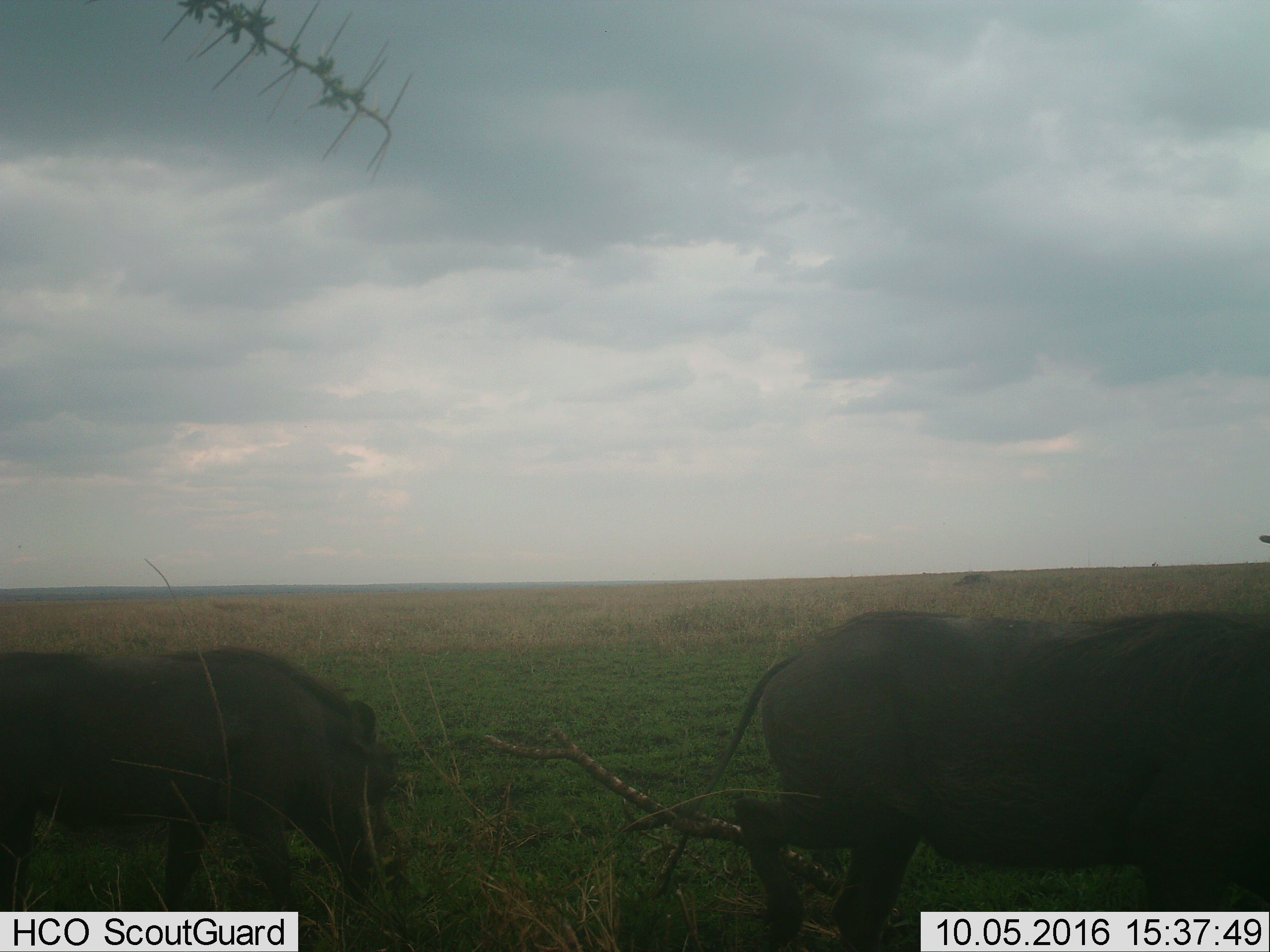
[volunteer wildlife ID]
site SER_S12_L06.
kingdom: Animalia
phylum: Chordata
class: Mammalia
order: Artiodactyla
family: Suidae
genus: Phacochoerus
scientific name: Phacochoerus africanus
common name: warthog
Warthog (Phacochoerus africanus), count 2. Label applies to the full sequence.